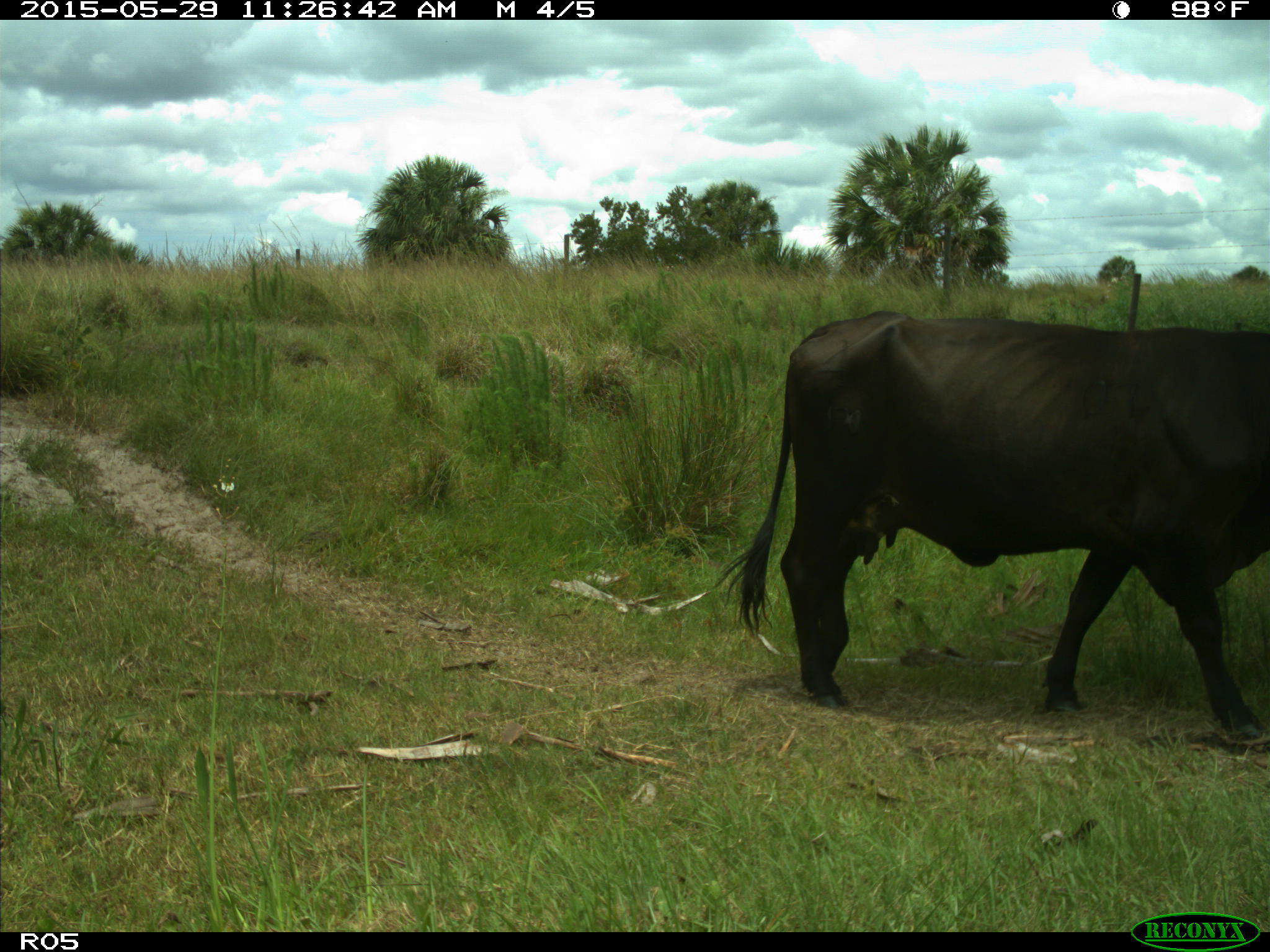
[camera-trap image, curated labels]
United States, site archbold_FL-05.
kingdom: Animalia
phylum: Chordata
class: Mammalia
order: Artiodactyla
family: Bovidae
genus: Bos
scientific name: Bos taurus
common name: domestic cow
Bos taurus (domestic cow).